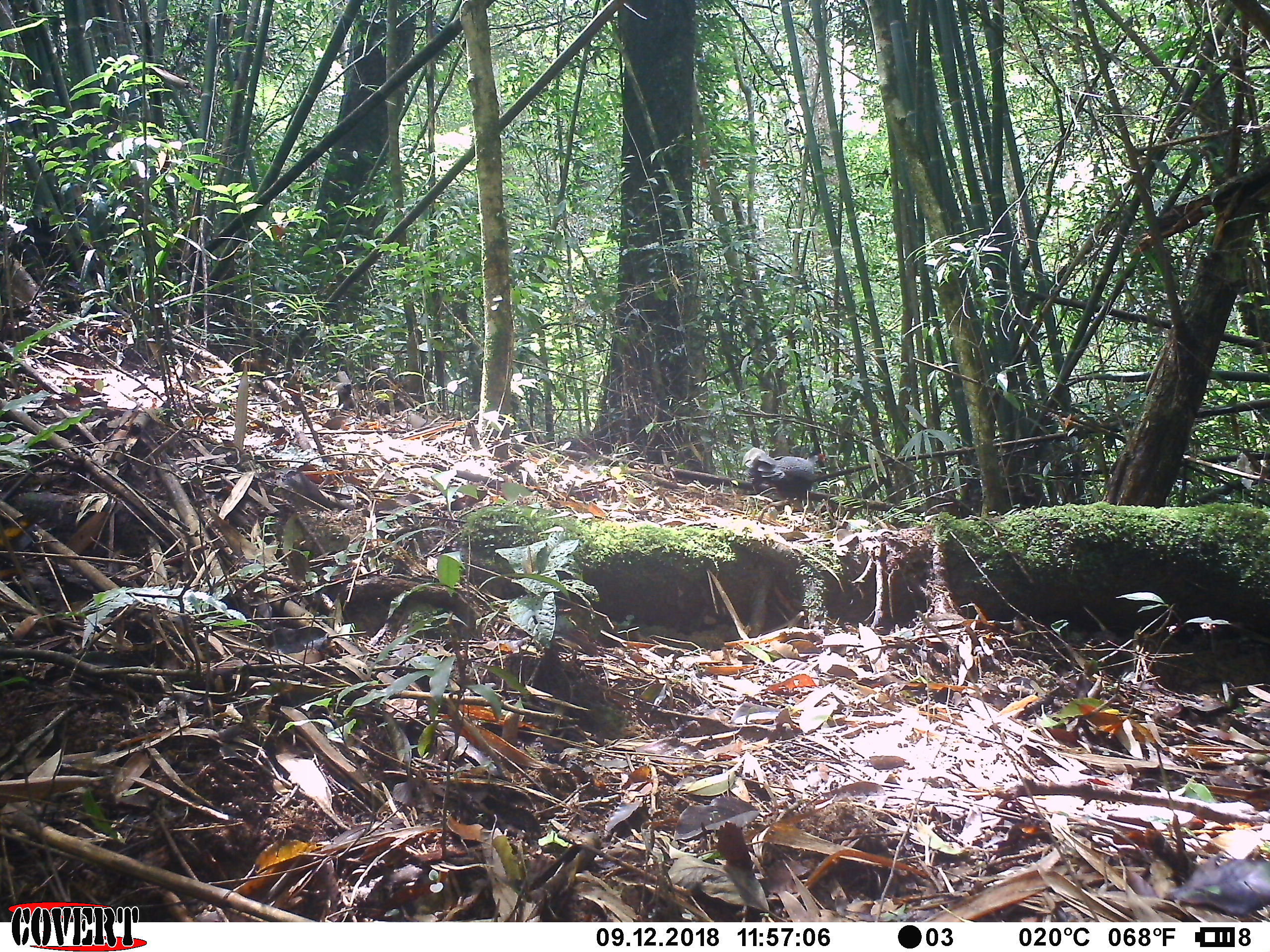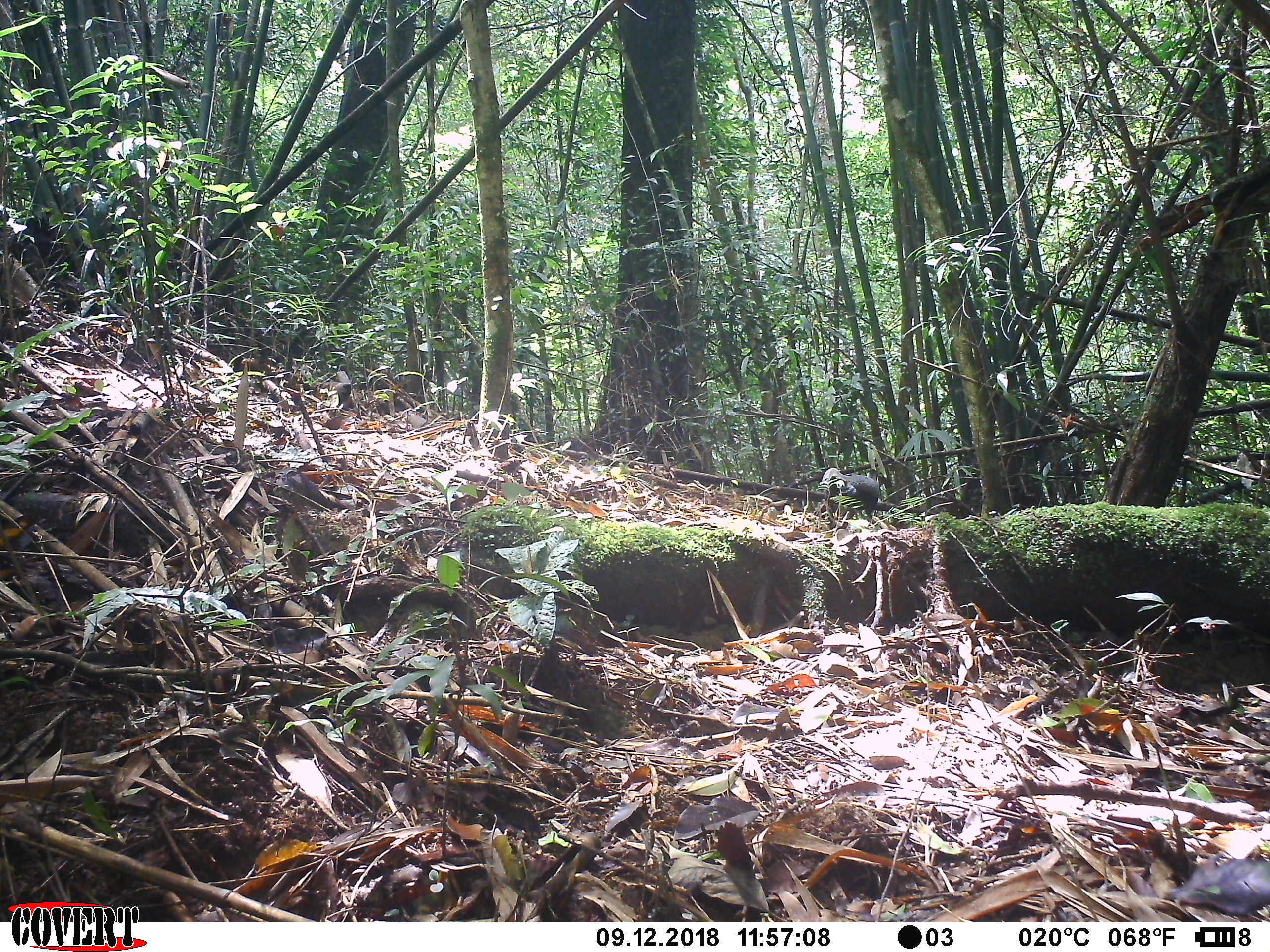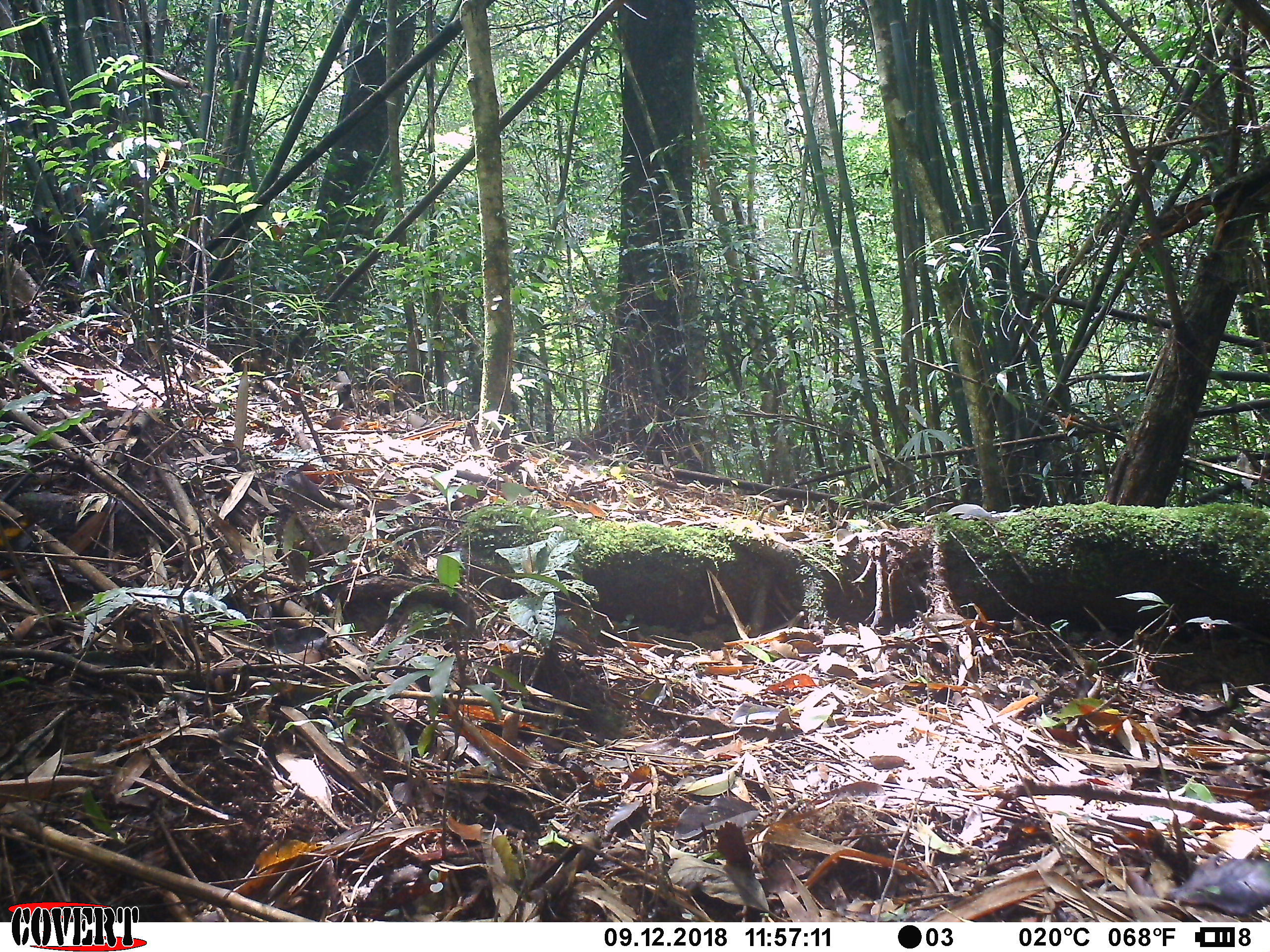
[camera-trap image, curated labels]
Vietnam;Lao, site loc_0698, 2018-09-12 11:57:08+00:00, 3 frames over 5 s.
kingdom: Animalia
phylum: Chordata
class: Aves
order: Galliformes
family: Phasianidae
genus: Lophura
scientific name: Lophura nycthemera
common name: silver pheasant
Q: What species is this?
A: Silver pheasant (Lophura nycthemera).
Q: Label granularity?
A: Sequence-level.